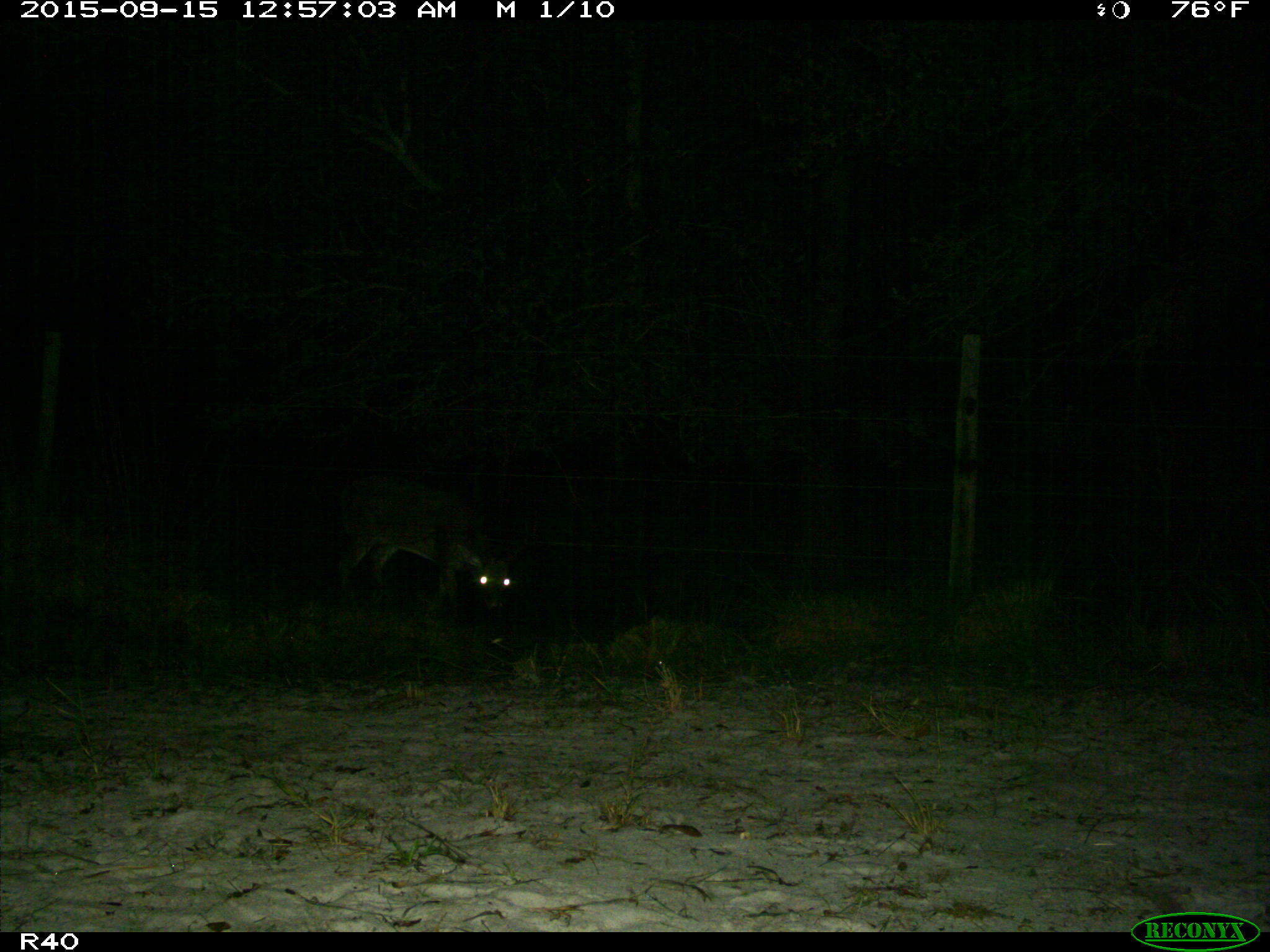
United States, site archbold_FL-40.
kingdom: Animalia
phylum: Chordata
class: Mammalia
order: Artiodactyla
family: Cervidae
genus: Odocoileus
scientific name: Odocoileus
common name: deer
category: unidentified deer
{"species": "unidentified deer (deer) (Odocoileus)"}